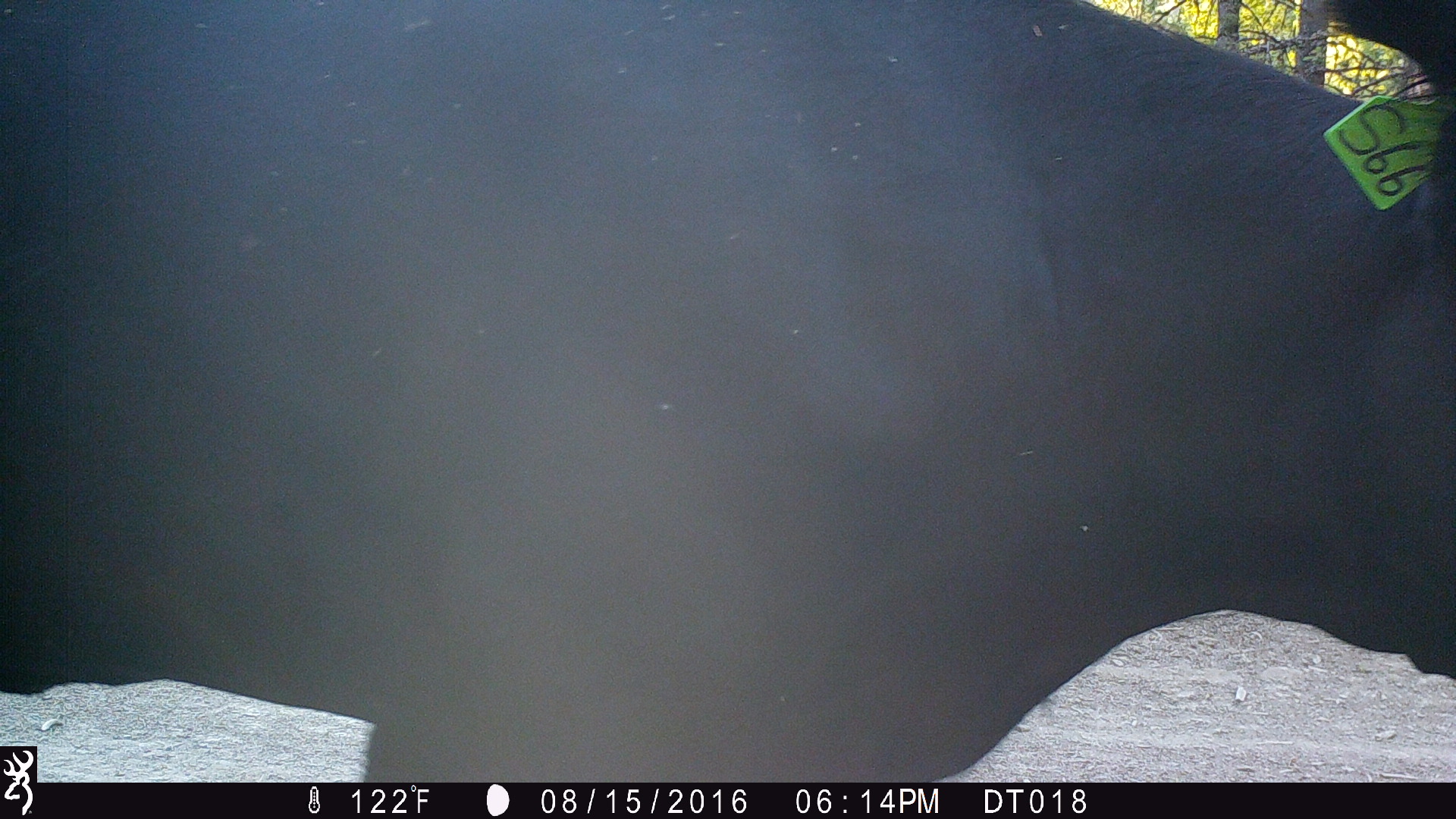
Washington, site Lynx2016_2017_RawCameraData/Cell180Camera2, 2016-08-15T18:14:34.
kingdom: Animalia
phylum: Chordata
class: Mammalia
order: Artiodactyla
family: Bovidae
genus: Bos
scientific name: Bos taurus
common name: domestic cattle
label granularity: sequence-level